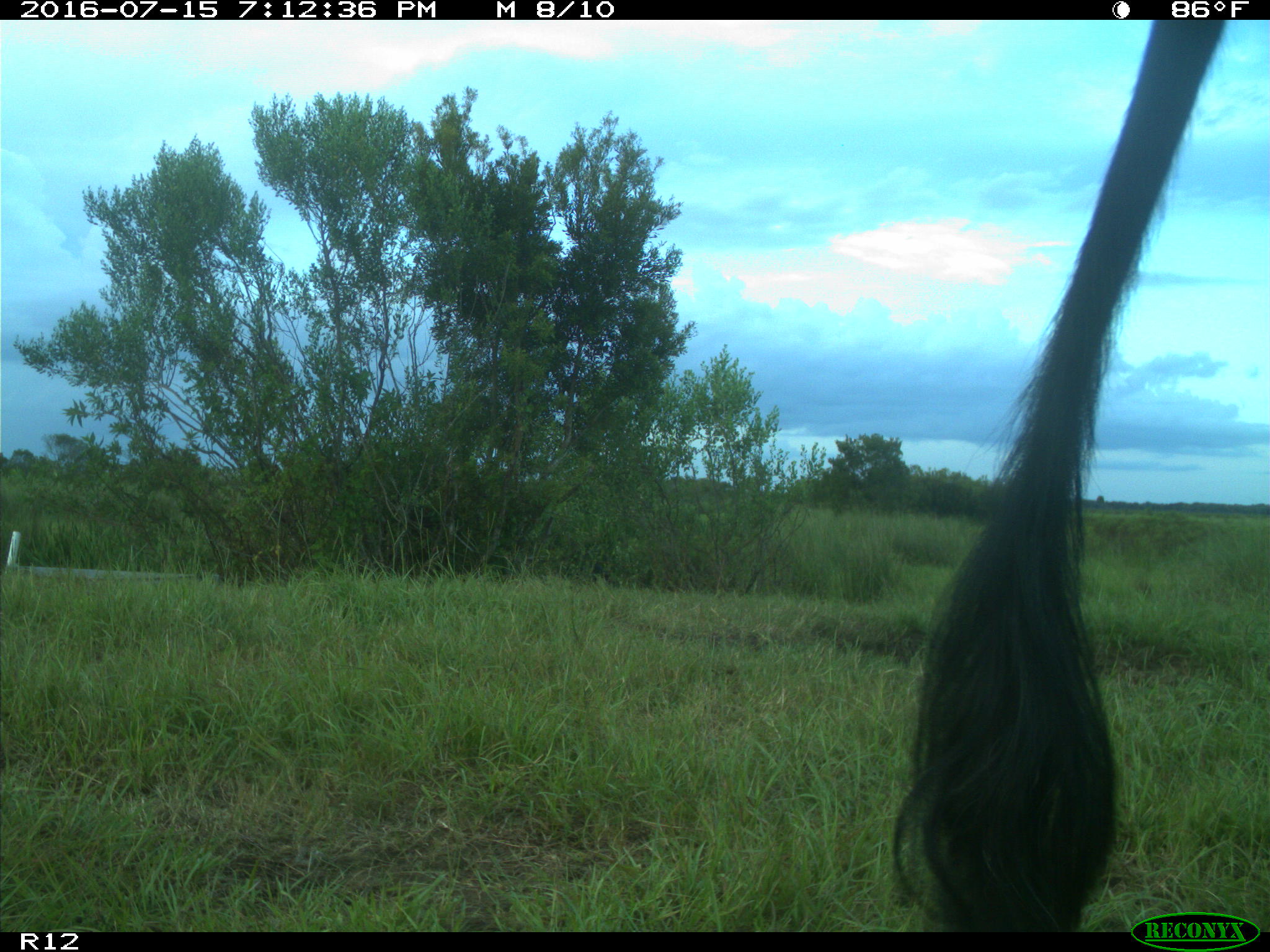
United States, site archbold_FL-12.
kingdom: Animalia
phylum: Chordata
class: Mammalia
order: Artiodactyla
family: Bovidae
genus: Bos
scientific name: Bos taurus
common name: domestic cow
Bos taurus (domestic cow).